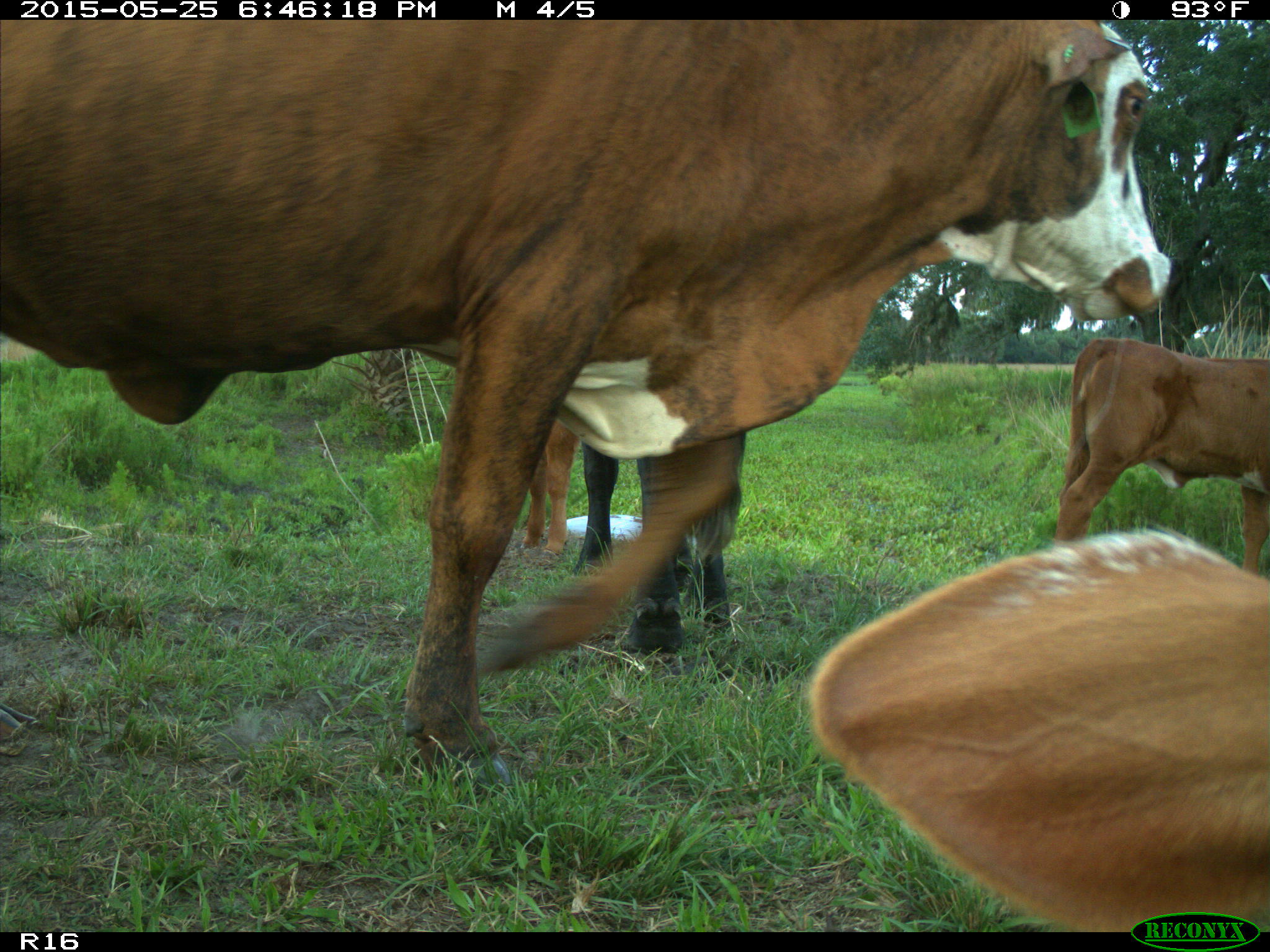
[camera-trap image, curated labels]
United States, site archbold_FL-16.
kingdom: Animalia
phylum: Chordata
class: Mammalia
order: Artiodactyla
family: Bovidae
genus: Bos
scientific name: Bos taurus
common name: domestic cow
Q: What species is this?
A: Bos taurus (domestic cow).